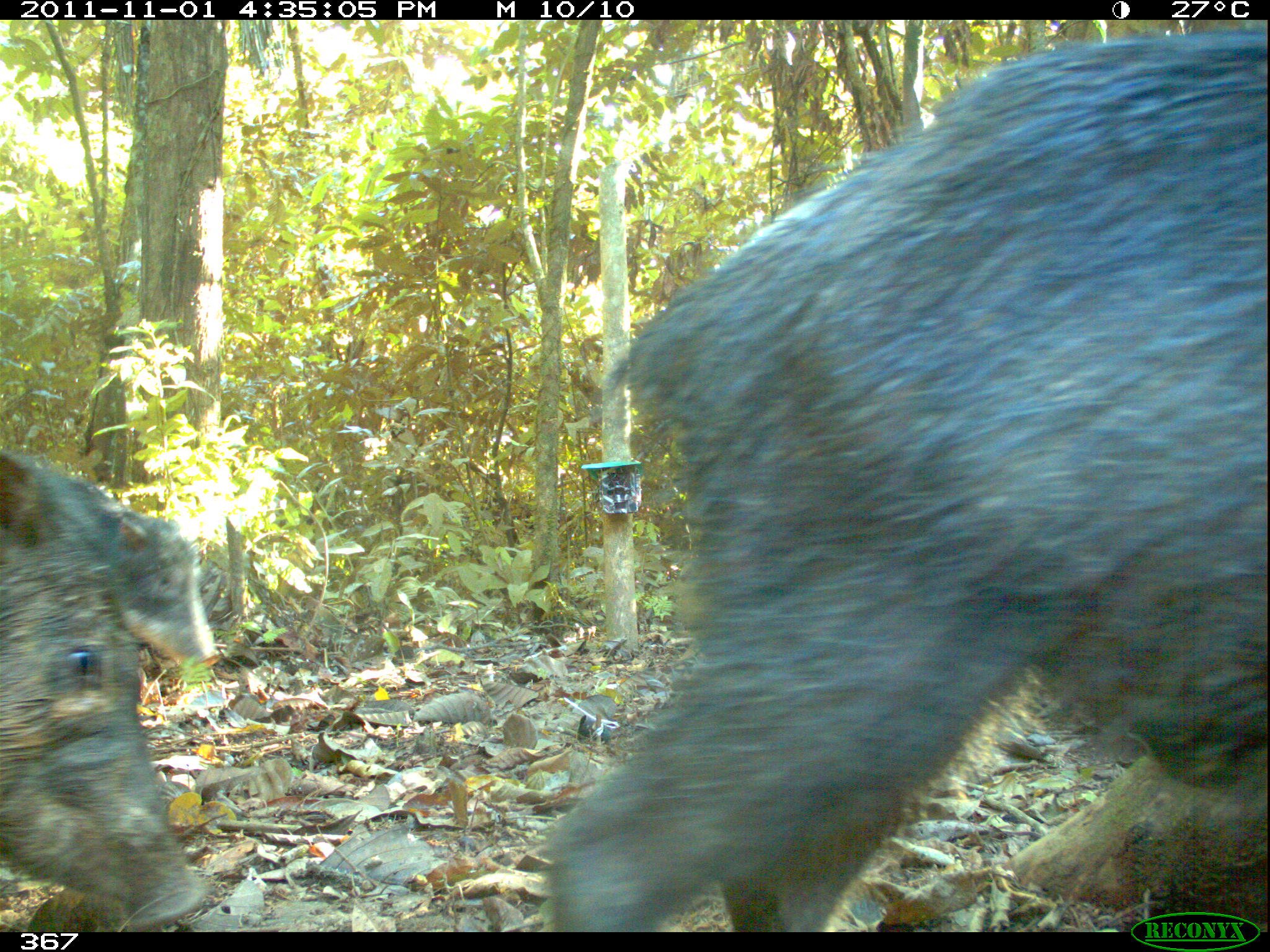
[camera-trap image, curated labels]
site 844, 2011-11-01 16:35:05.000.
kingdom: Animalia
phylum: Chordata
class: Mammalia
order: Artiodactyla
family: Tayassuidae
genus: Tayassu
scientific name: Tayassu pecari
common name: white-lipped peccary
Tayassu pecari (white-lipped peccary).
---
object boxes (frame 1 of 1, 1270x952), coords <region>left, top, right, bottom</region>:
tayassu pecari: <region>535, 23, 1266, 931</region>; <region>0, 446, 204, 930</region>; <region>37, 468, 218, 670</region>